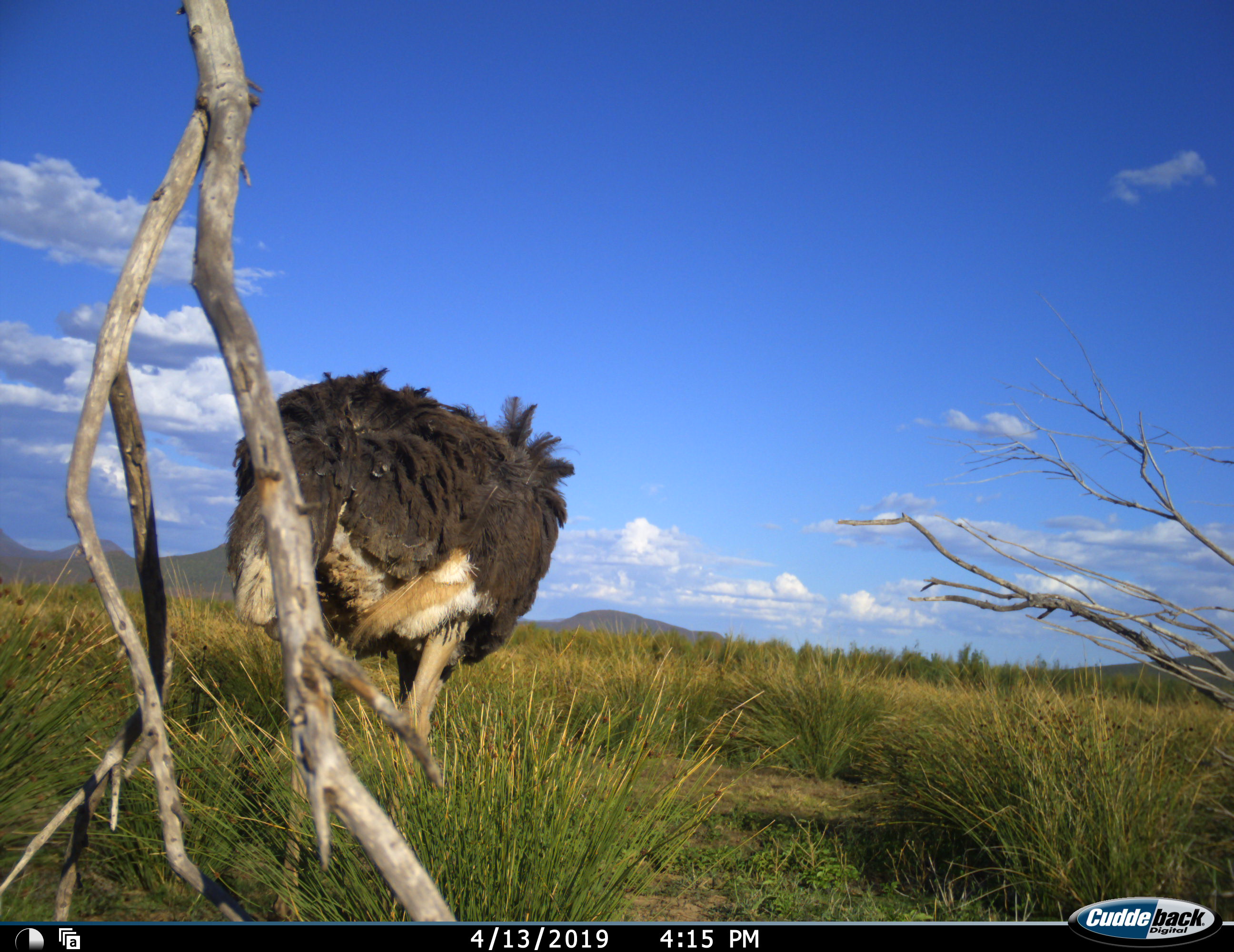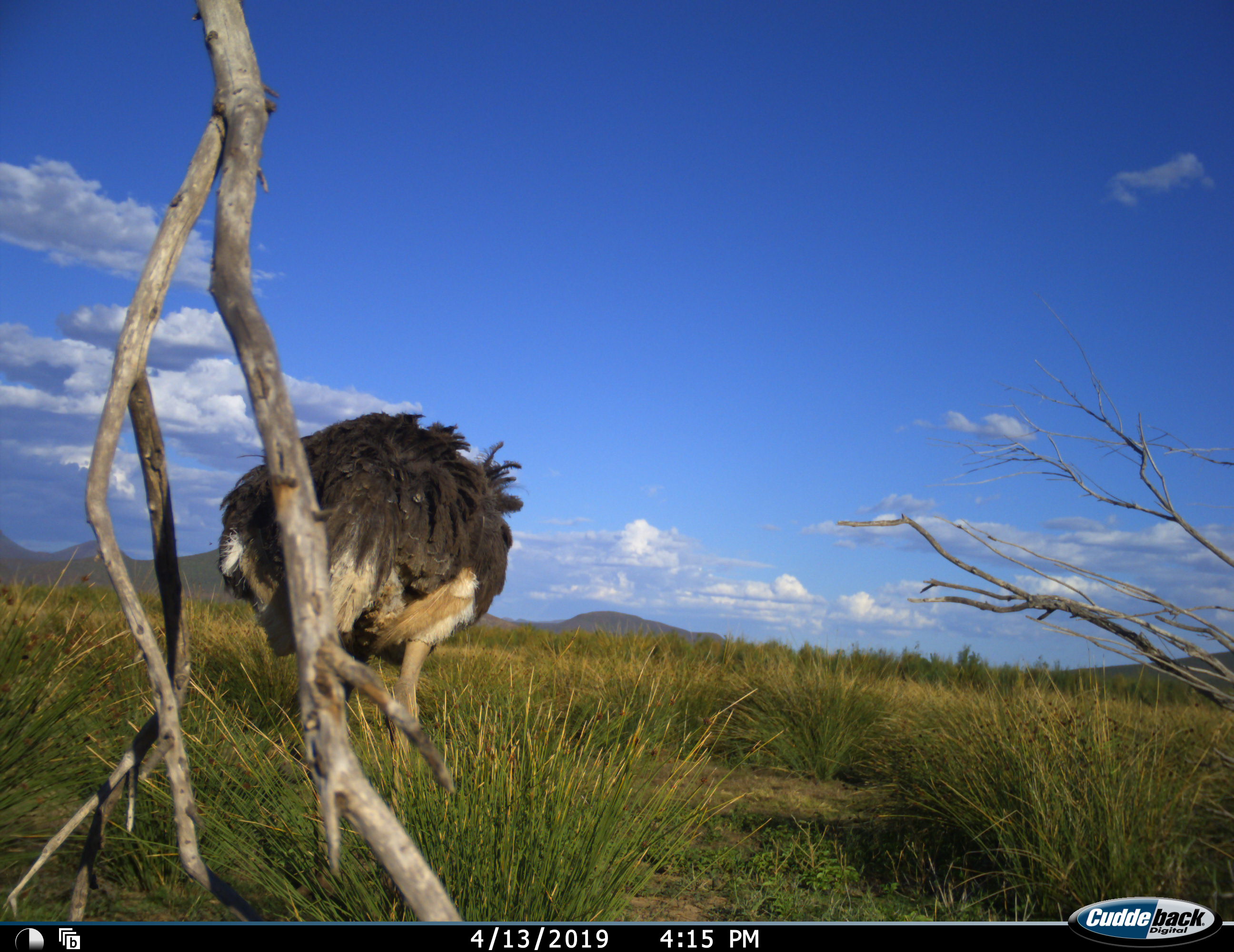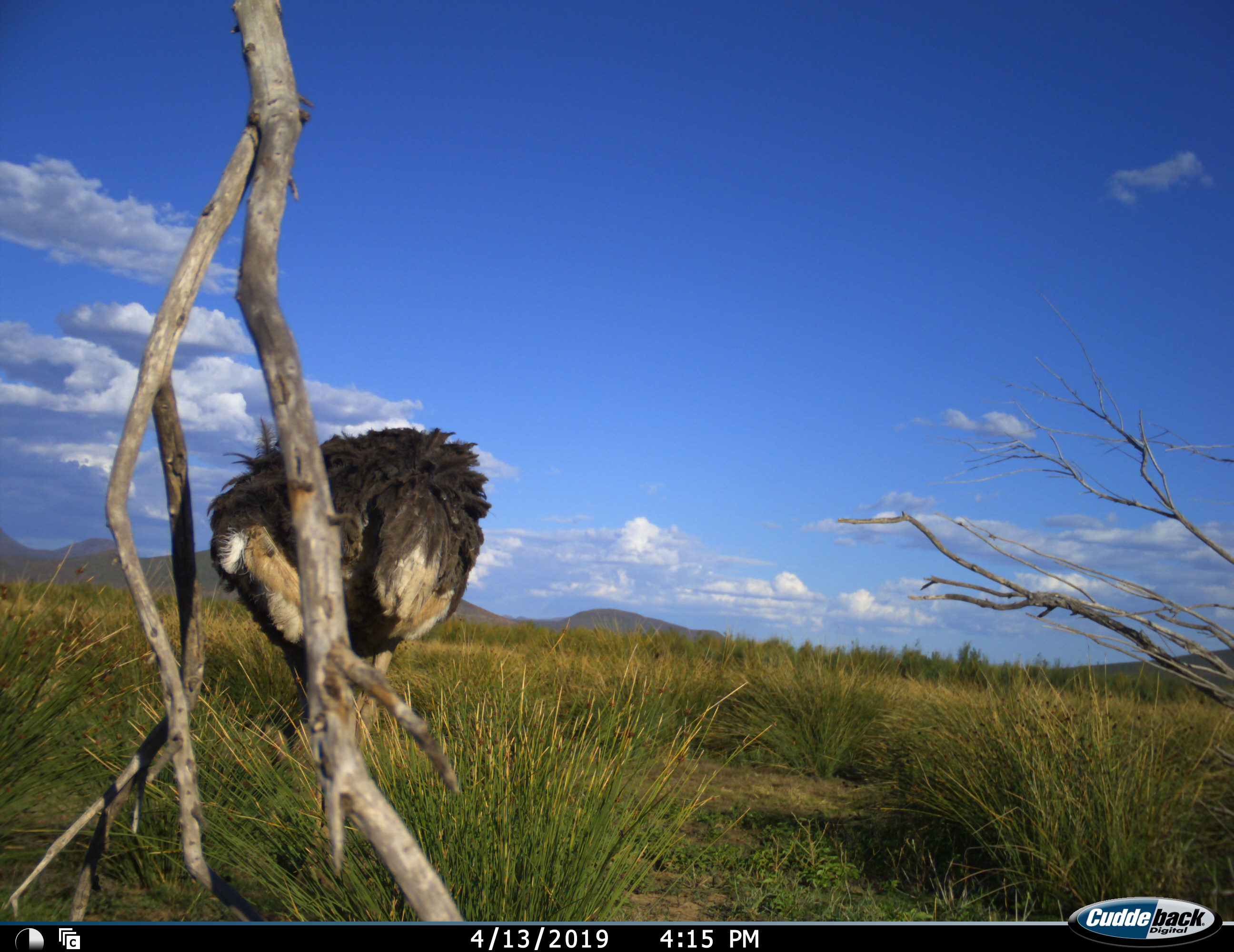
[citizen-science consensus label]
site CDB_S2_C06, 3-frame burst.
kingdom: Animalia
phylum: Chordata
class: Aves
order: Struthioniformes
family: Struthionidae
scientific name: Struthionidae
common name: ostrich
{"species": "ostrich (Struthionidae)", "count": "1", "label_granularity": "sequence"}